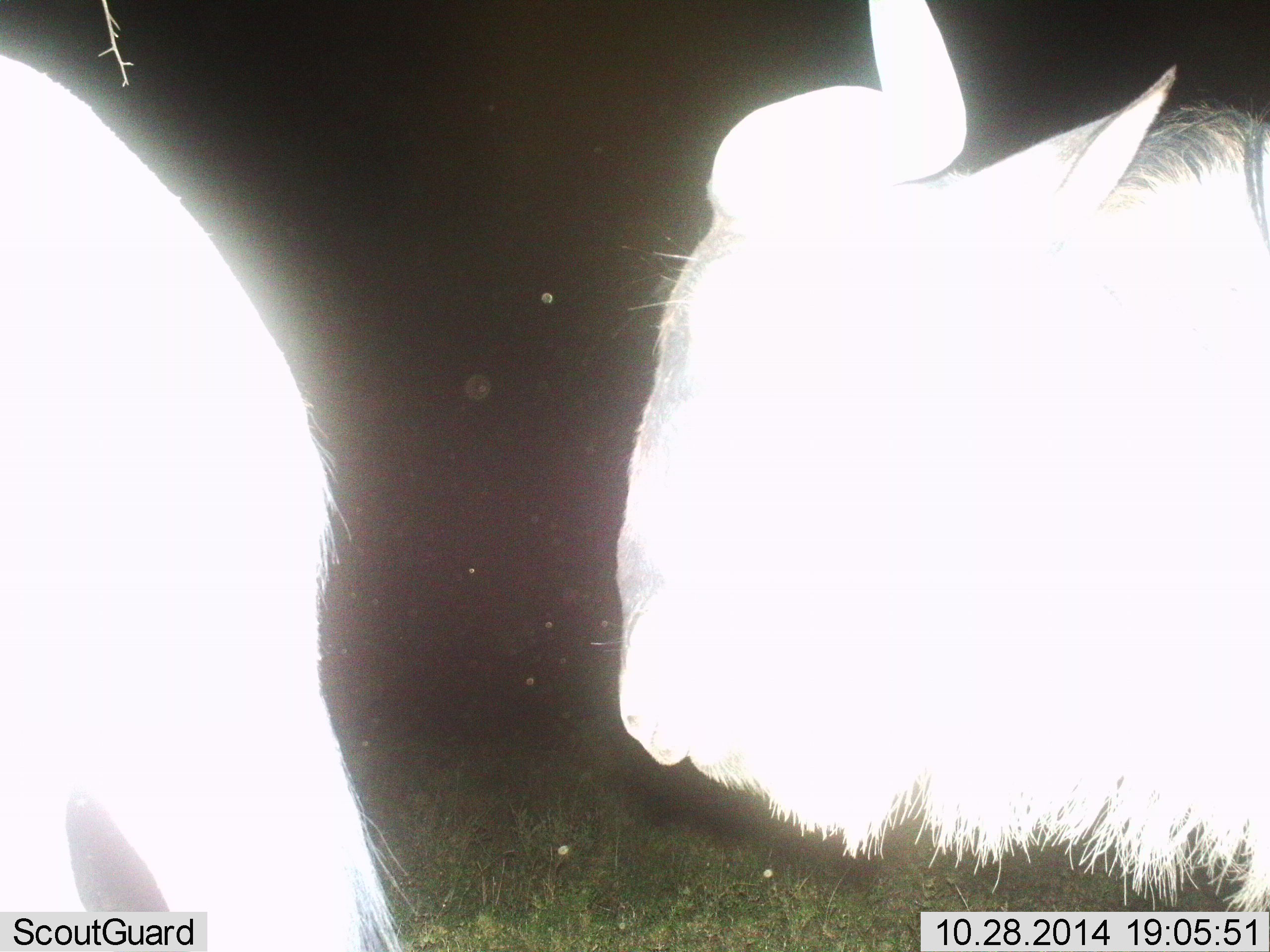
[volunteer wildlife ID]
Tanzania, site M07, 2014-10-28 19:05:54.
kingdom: Animalia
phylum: Chordata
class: Mammalia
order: Artiodactyla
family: Bovidae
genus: Connochaetes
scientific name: Connochaetes taurinus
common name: blue wildebeest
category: wildebeest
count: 2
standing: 30%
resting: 0%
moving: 70%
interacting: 0%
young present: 0%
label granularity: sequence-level